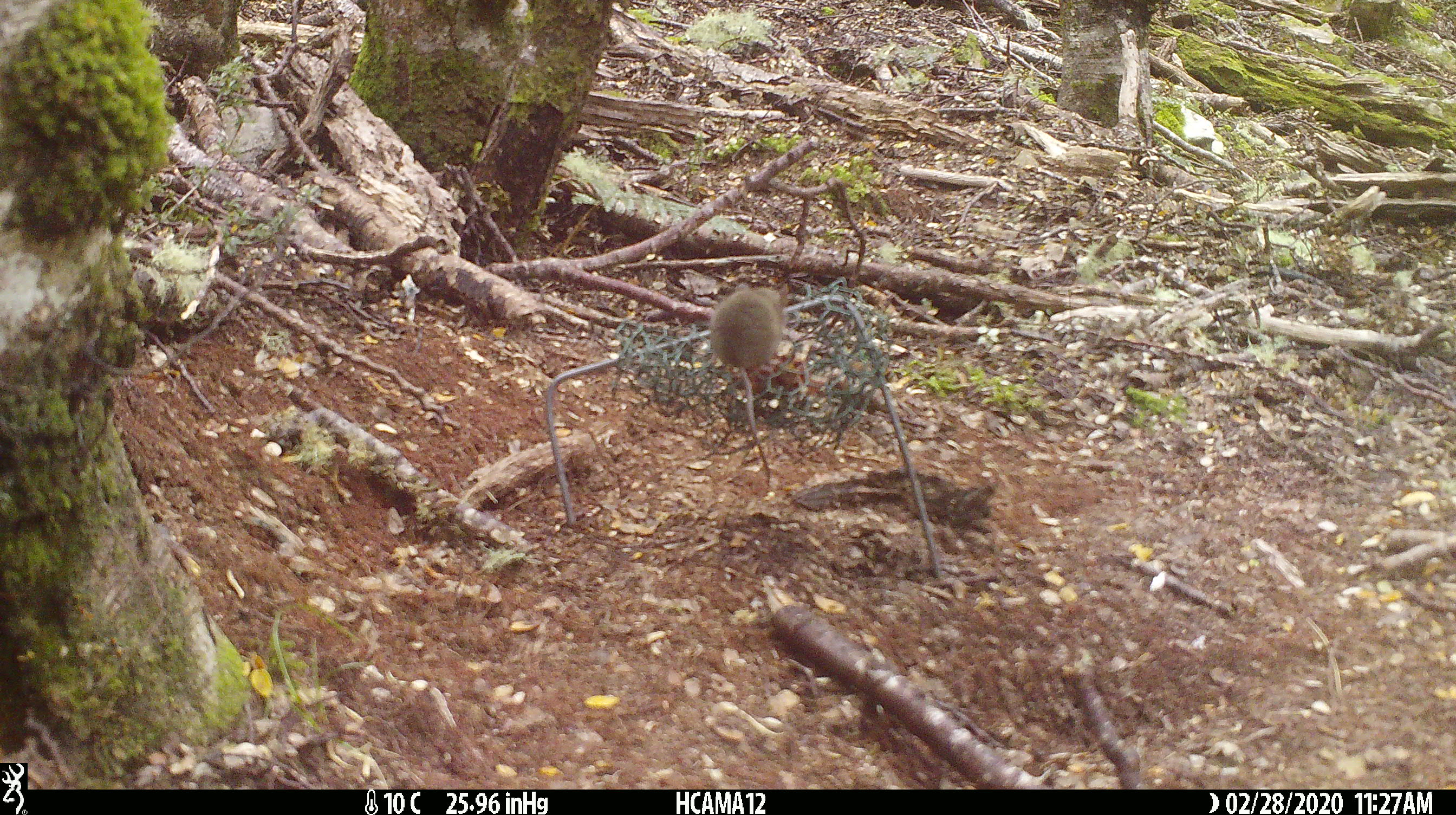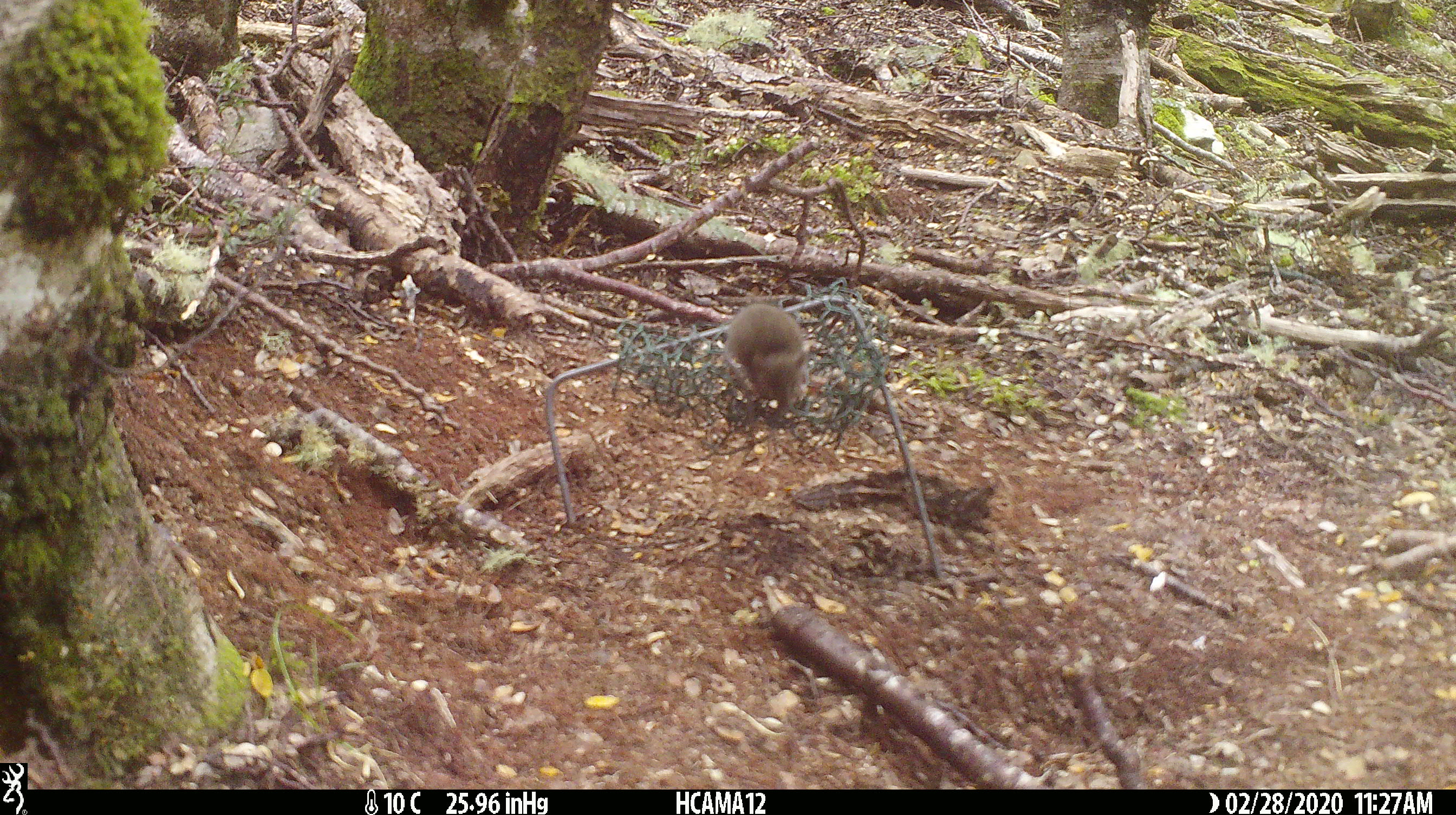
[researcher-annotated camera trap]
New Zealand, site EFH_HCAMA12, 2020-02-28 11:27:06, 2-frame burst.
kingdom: Animalia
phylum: Chordata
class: Mammalia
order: Rodentia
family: Muridae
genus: Mus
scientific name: Mus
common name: mouse